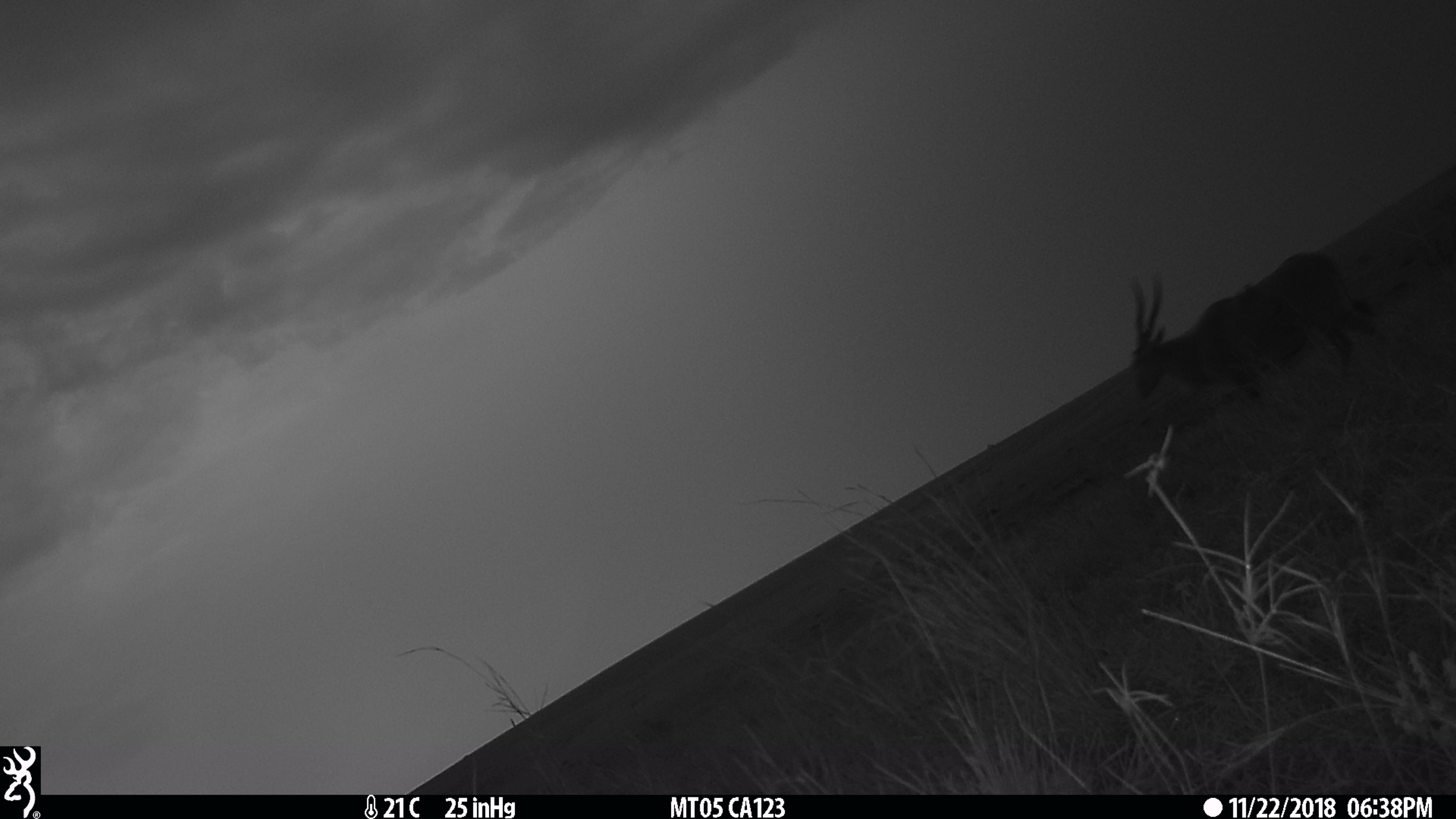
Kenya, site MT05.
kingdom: Animalia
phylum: Chordata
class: Mammalia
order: Artiodactyla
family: Bovidae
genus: Tragelaphus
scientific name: Tragelaphus oryx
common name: eland